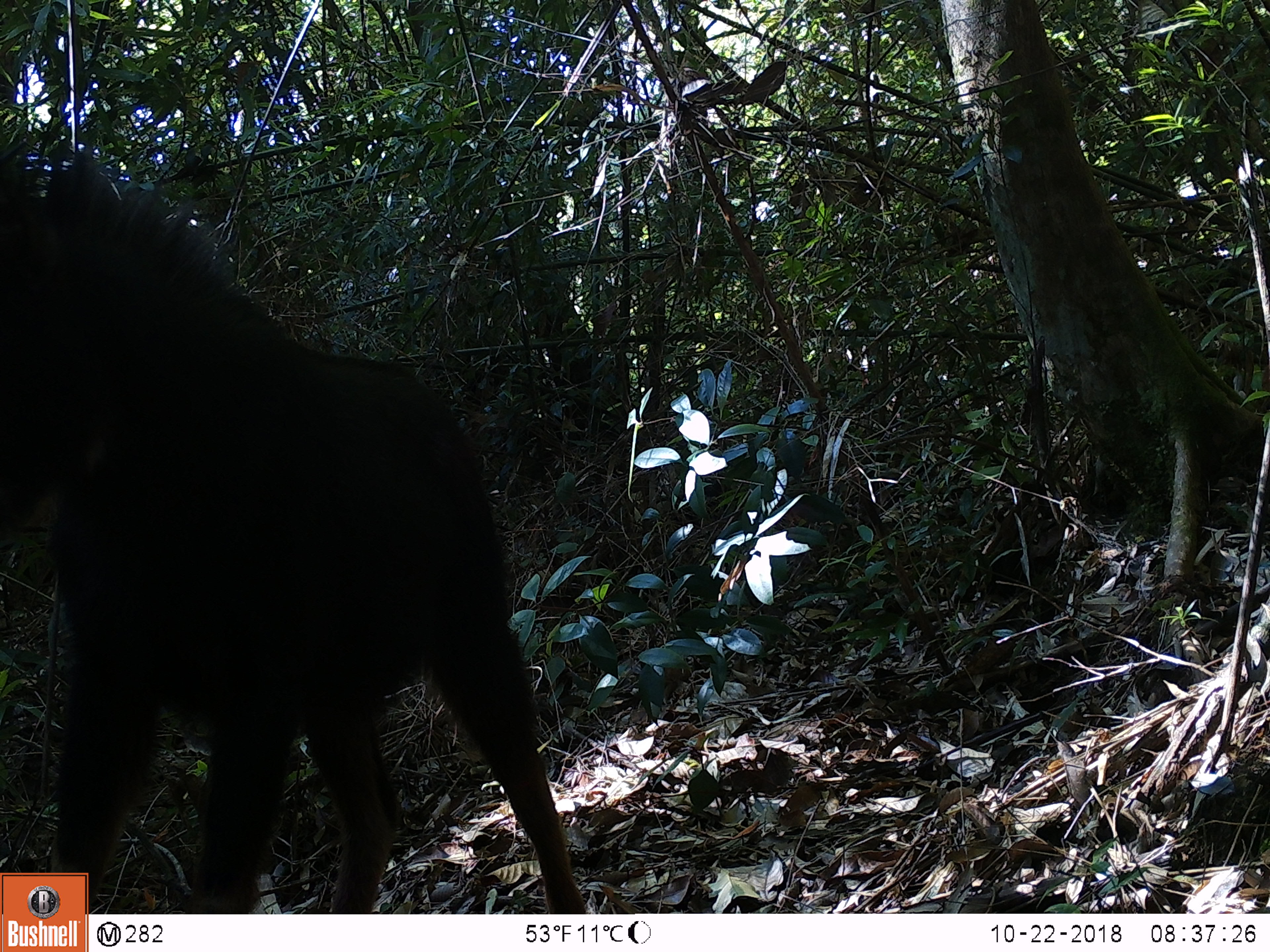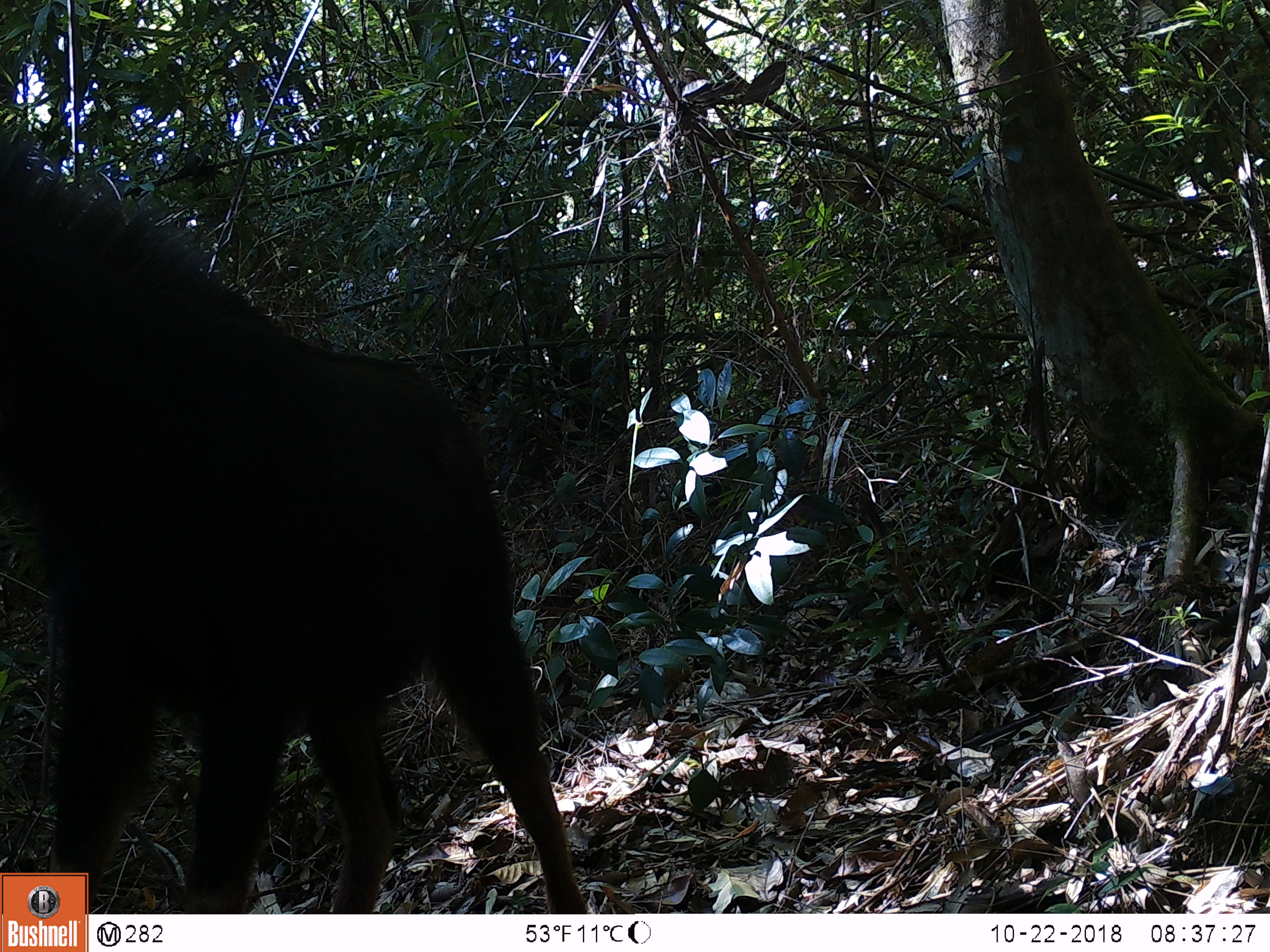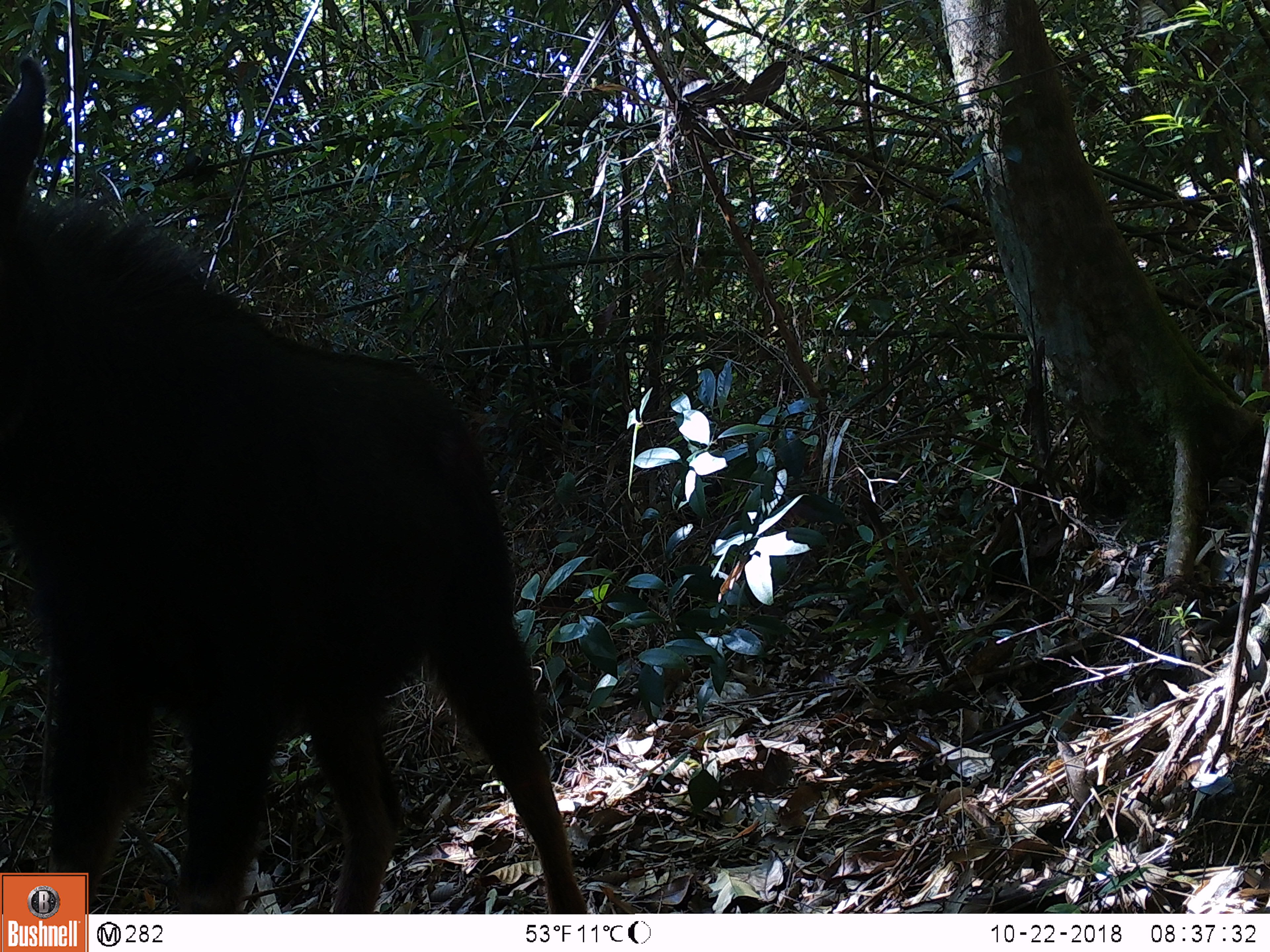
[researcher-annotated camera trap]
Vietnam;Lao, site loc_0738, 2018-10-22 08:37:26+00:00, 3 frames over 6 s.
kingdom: Animalia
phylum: Chordata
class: Mammalia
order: Artiodactyla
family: Bovidae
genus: Capricornis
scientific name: Capricornis sumatraensis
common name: chinese serow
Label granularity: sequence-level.